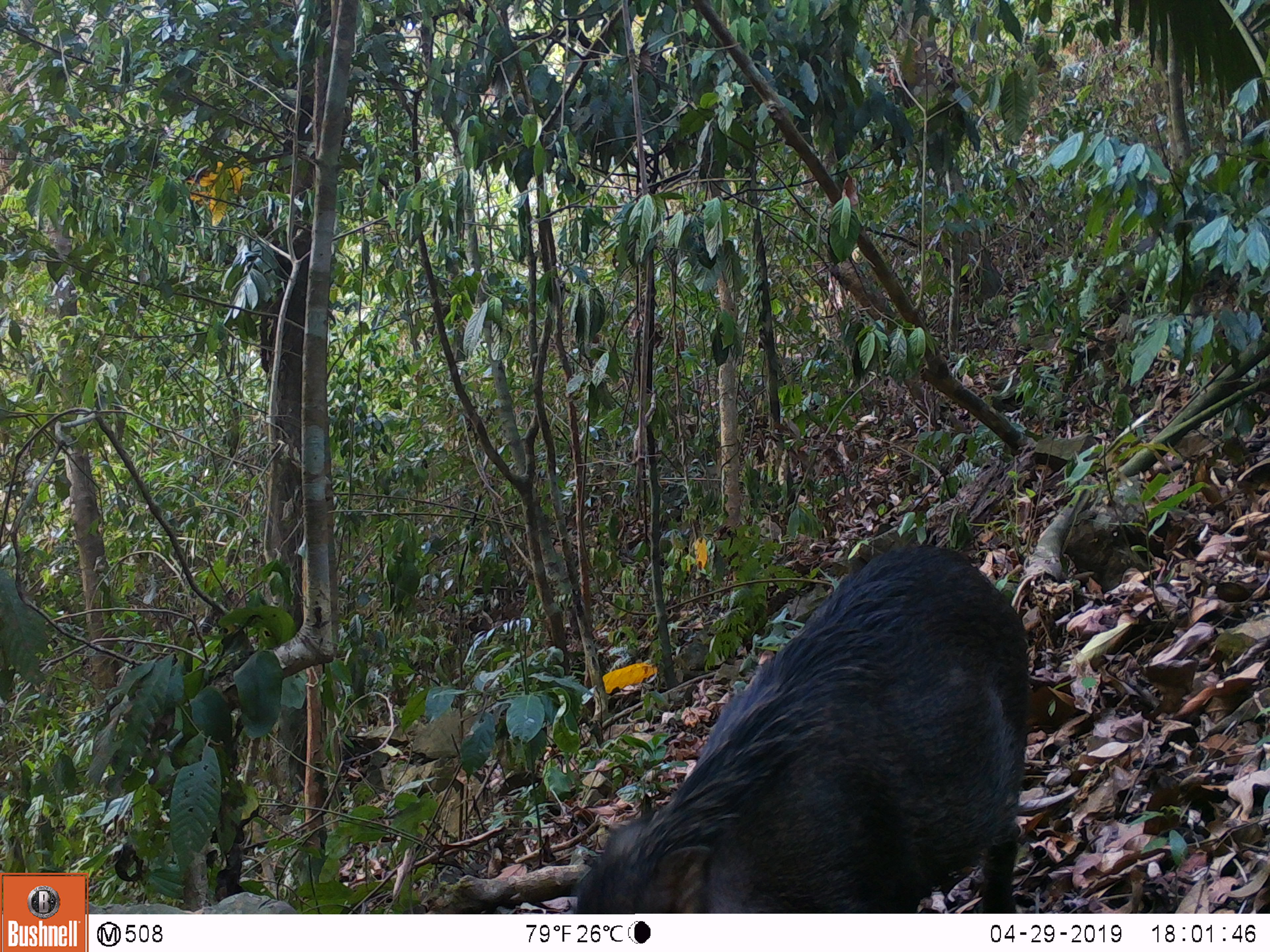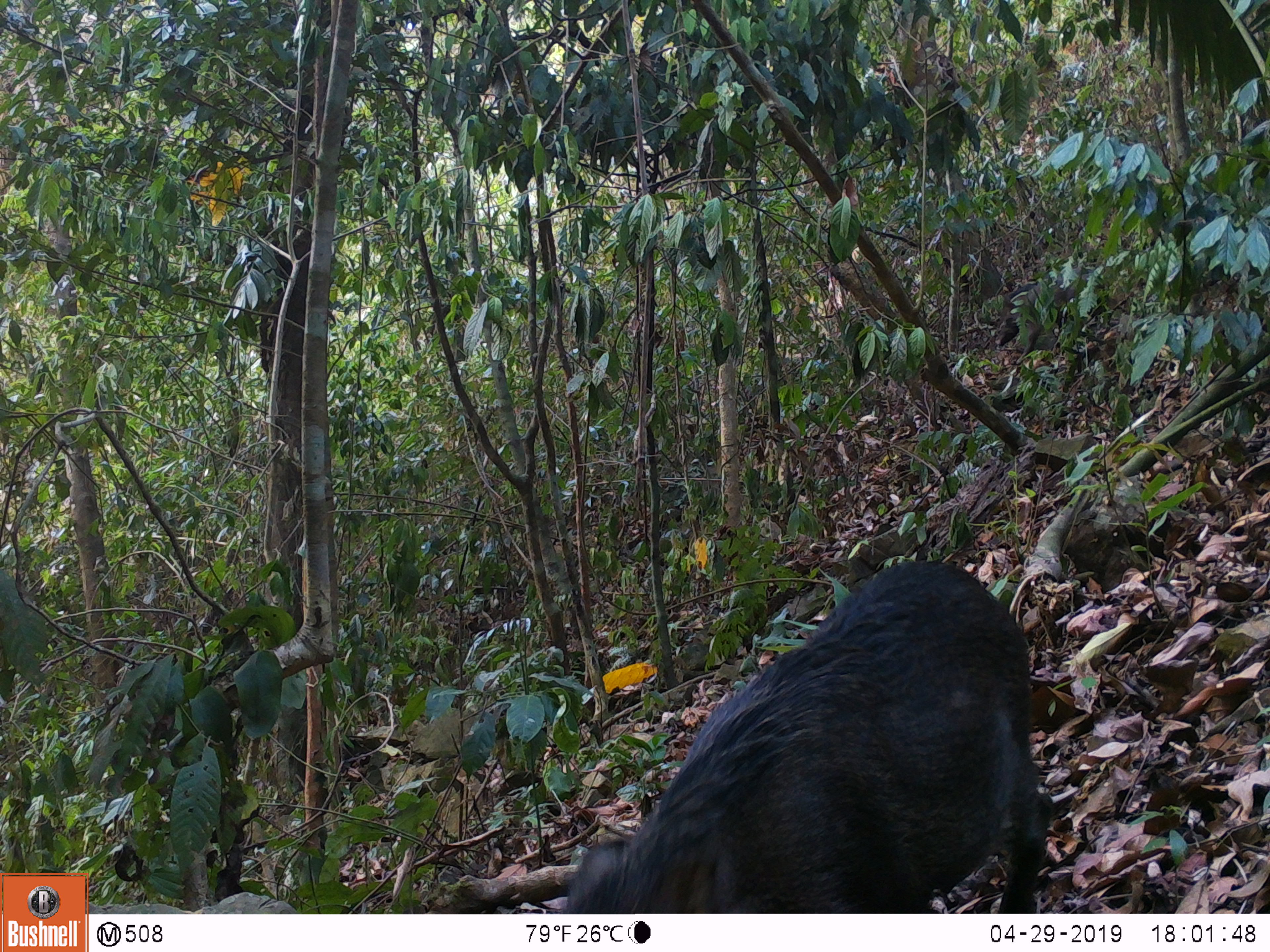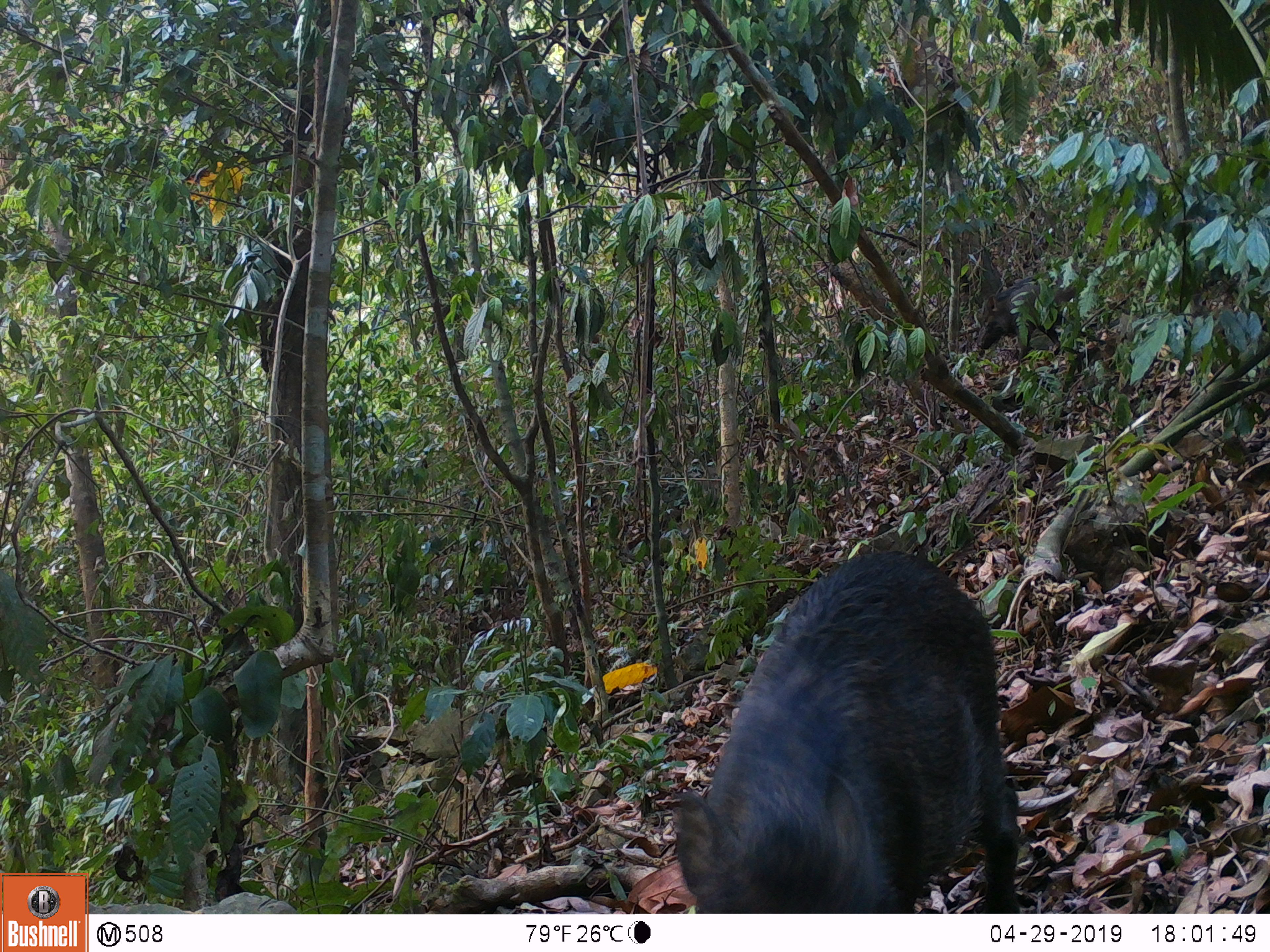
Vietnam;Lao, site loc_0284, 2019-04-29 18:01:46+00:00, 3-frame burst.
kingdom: Animalia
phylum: Chordata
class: Mammalia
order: Artiodactyla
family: Suidae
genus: Sus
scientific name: Sus scrofa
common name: eurasian wild pig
Eurasian wild pig (Sus scrofa). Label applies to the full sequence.